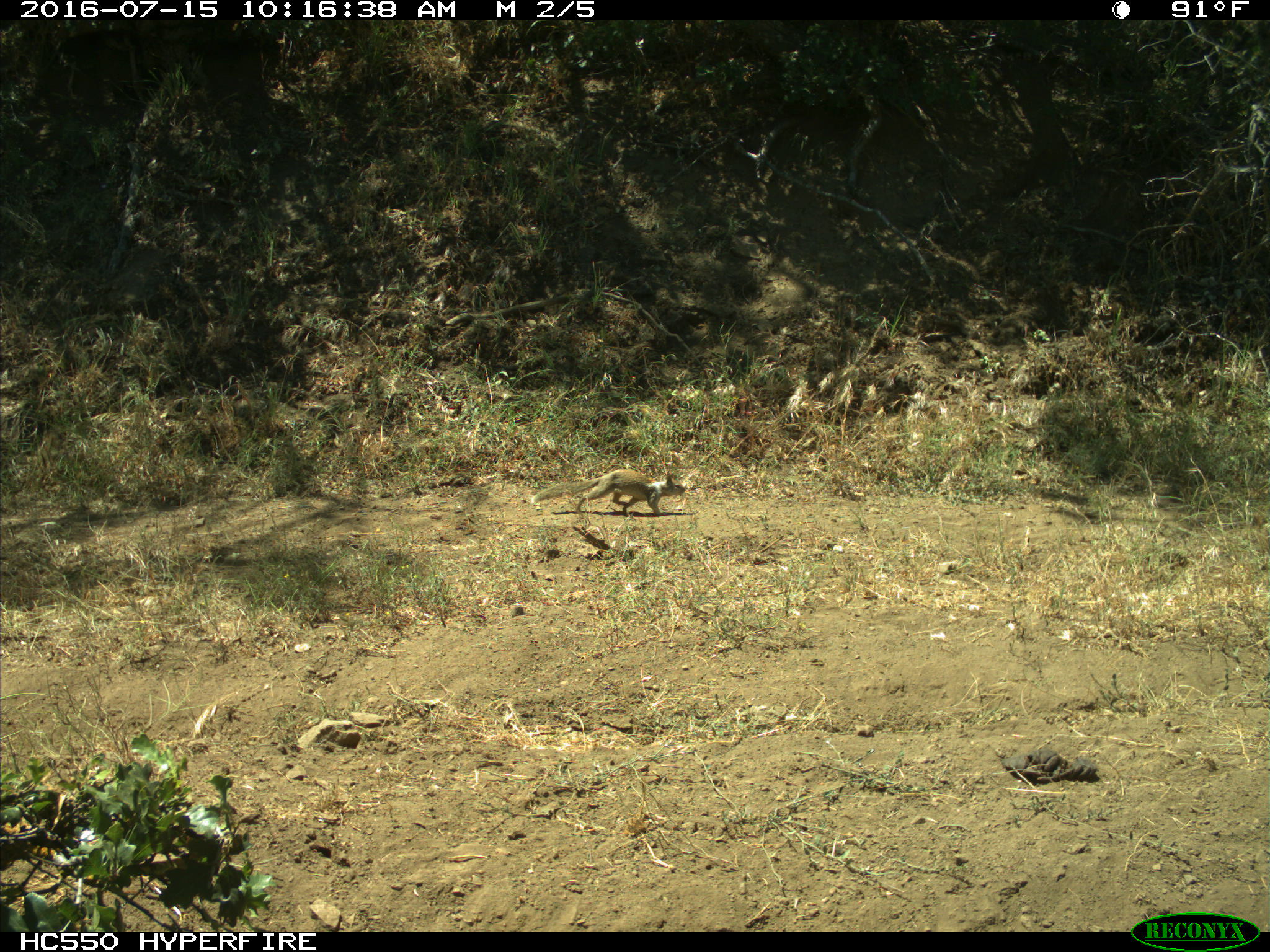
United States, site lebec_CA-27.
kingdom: Animalia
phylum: Chordata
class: Mammalia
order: Rodentia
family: Sciuridae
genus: Otospermophilus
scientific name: Otospermophilus beecheyi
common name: california ground squirrel